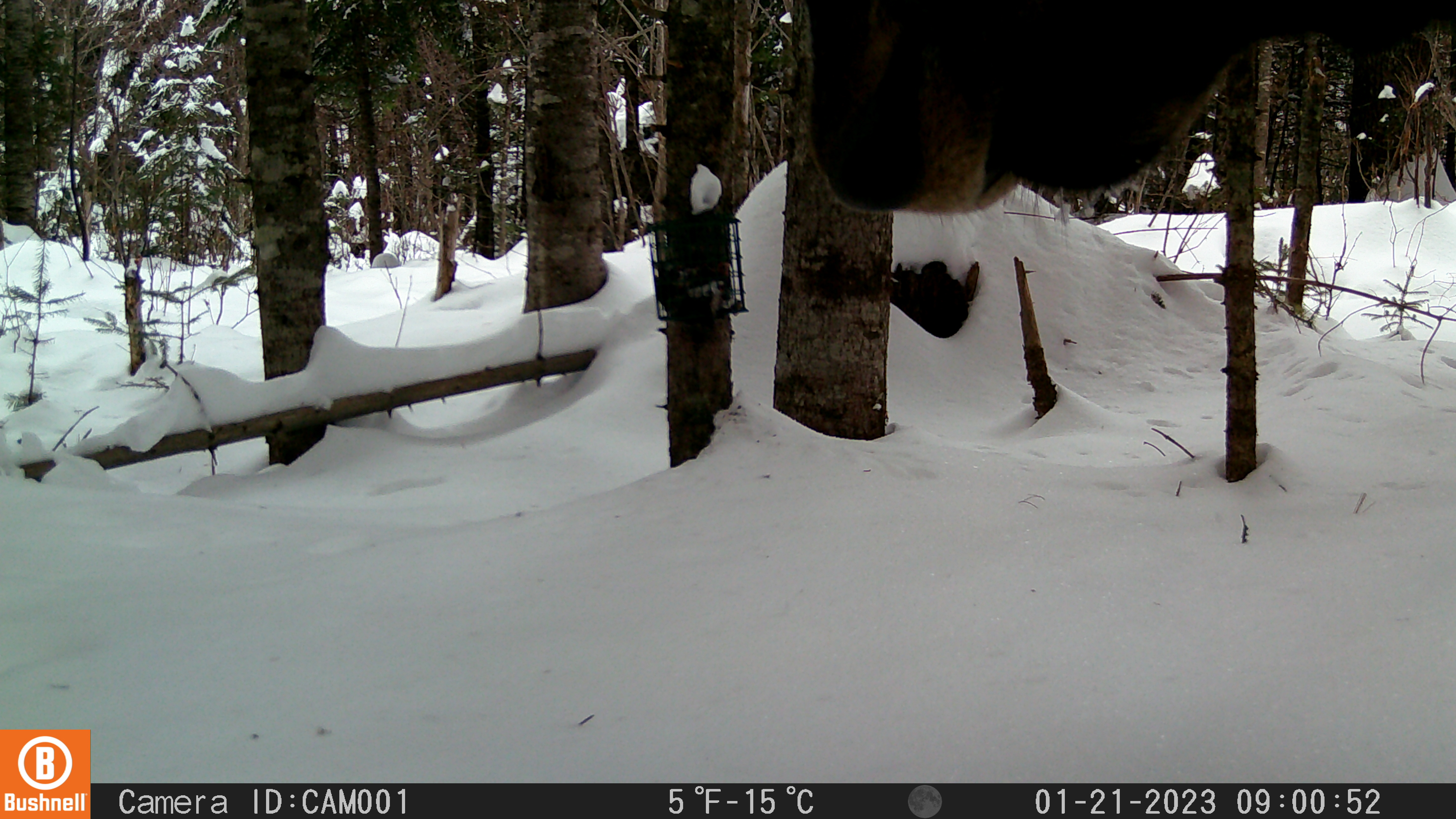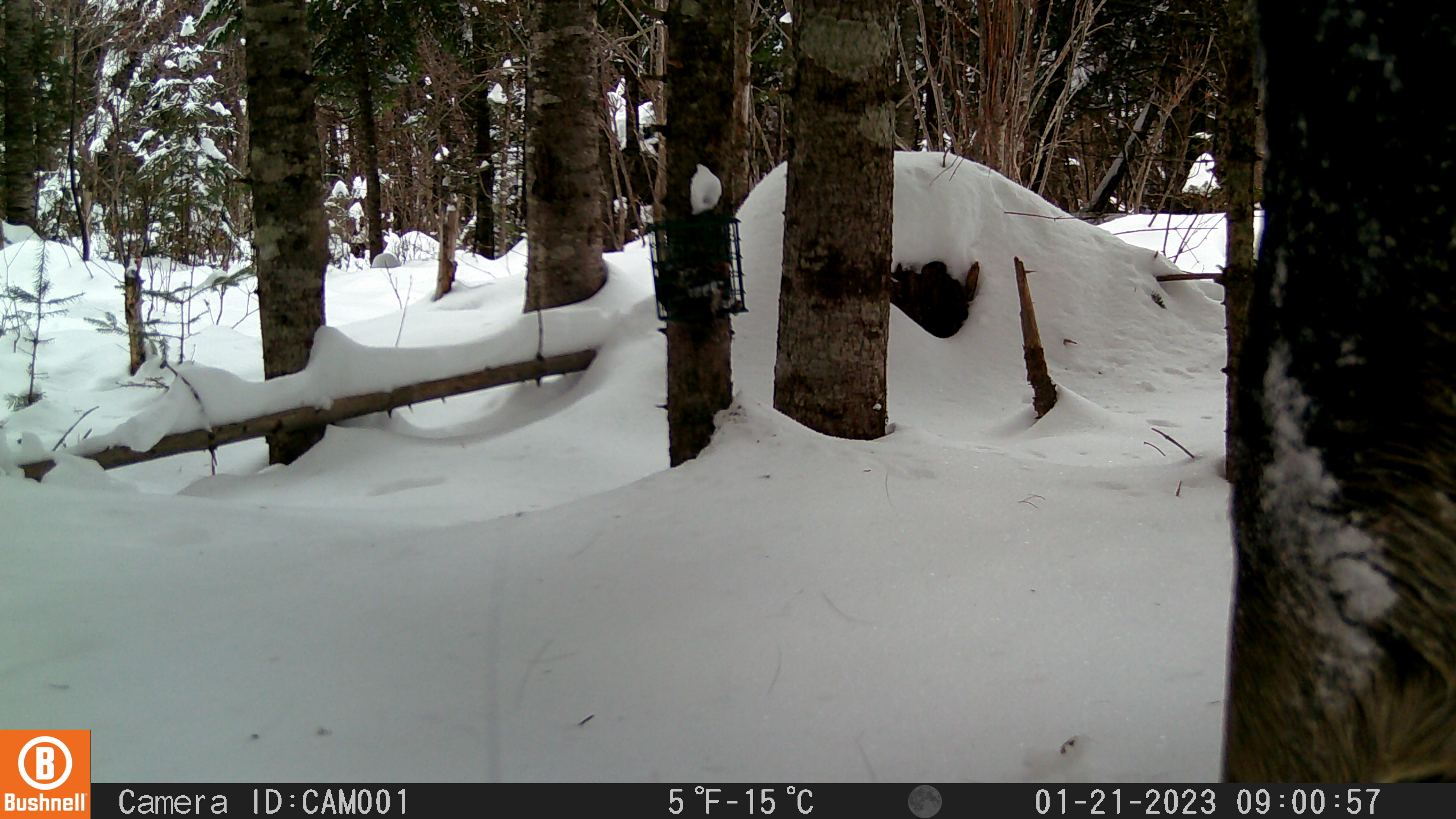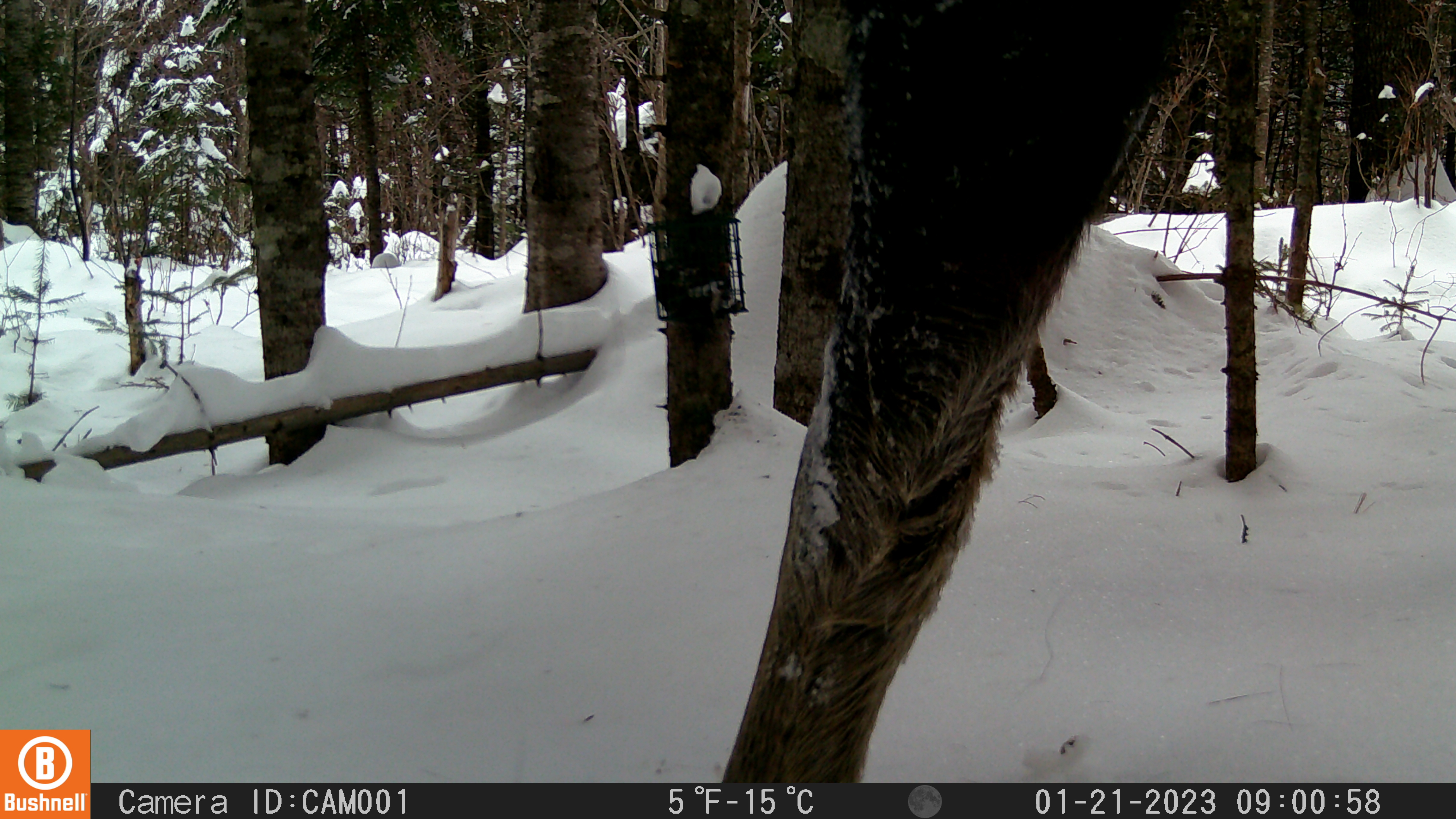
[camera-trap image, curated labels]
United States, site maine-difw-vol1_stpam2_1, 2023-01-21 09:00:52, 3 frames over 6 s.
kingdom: Animalia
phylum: Chordata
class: Mammalia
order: Artiodactyla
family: Cervidae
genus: Alces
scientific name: Alces alces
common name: moose